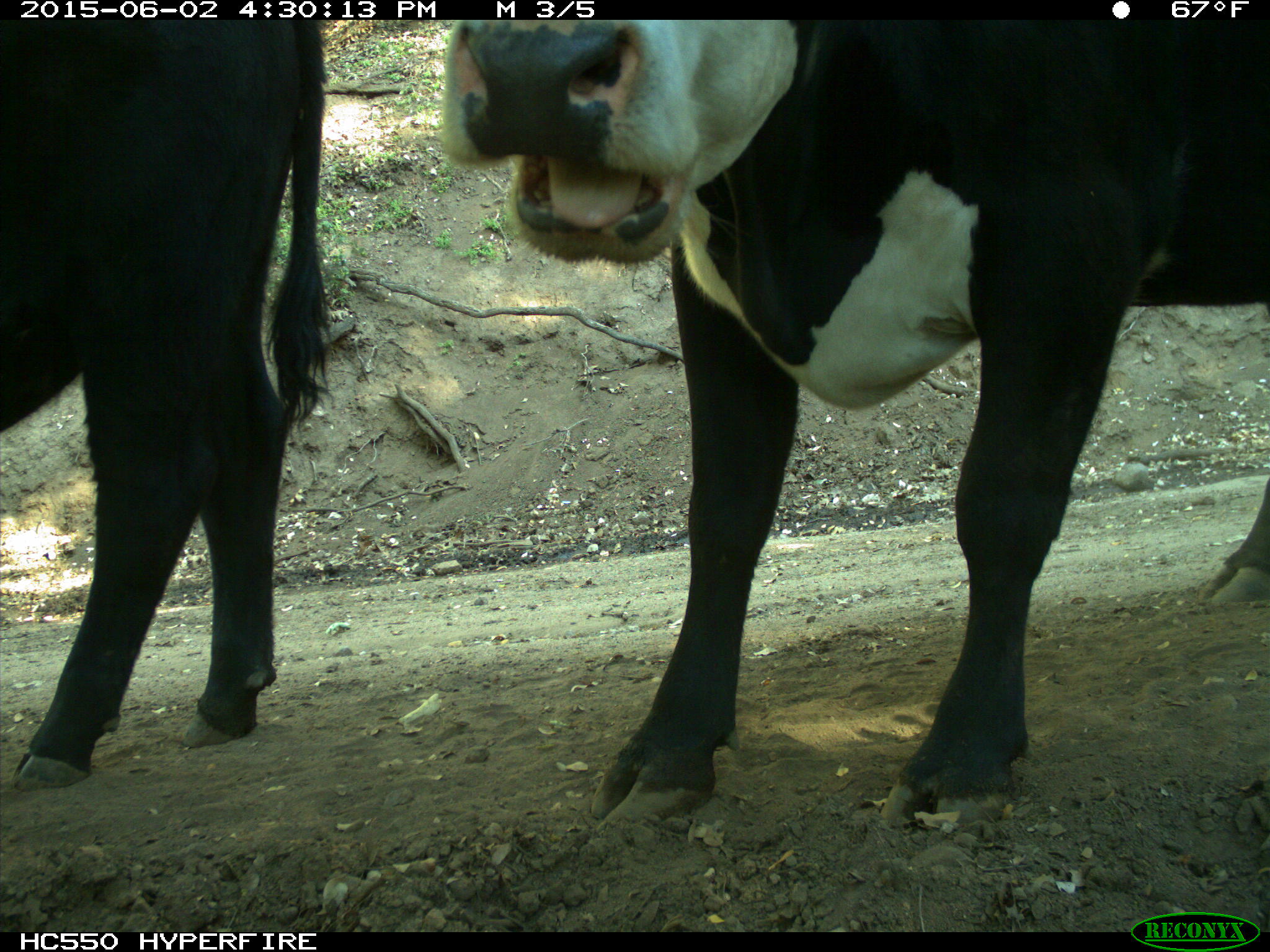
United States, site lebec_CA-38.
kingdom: Animalia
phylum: Chordata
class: Mammalia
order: Artiodactyla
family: Bovidae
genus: Bos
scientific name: Bos taurus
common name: domestic cow